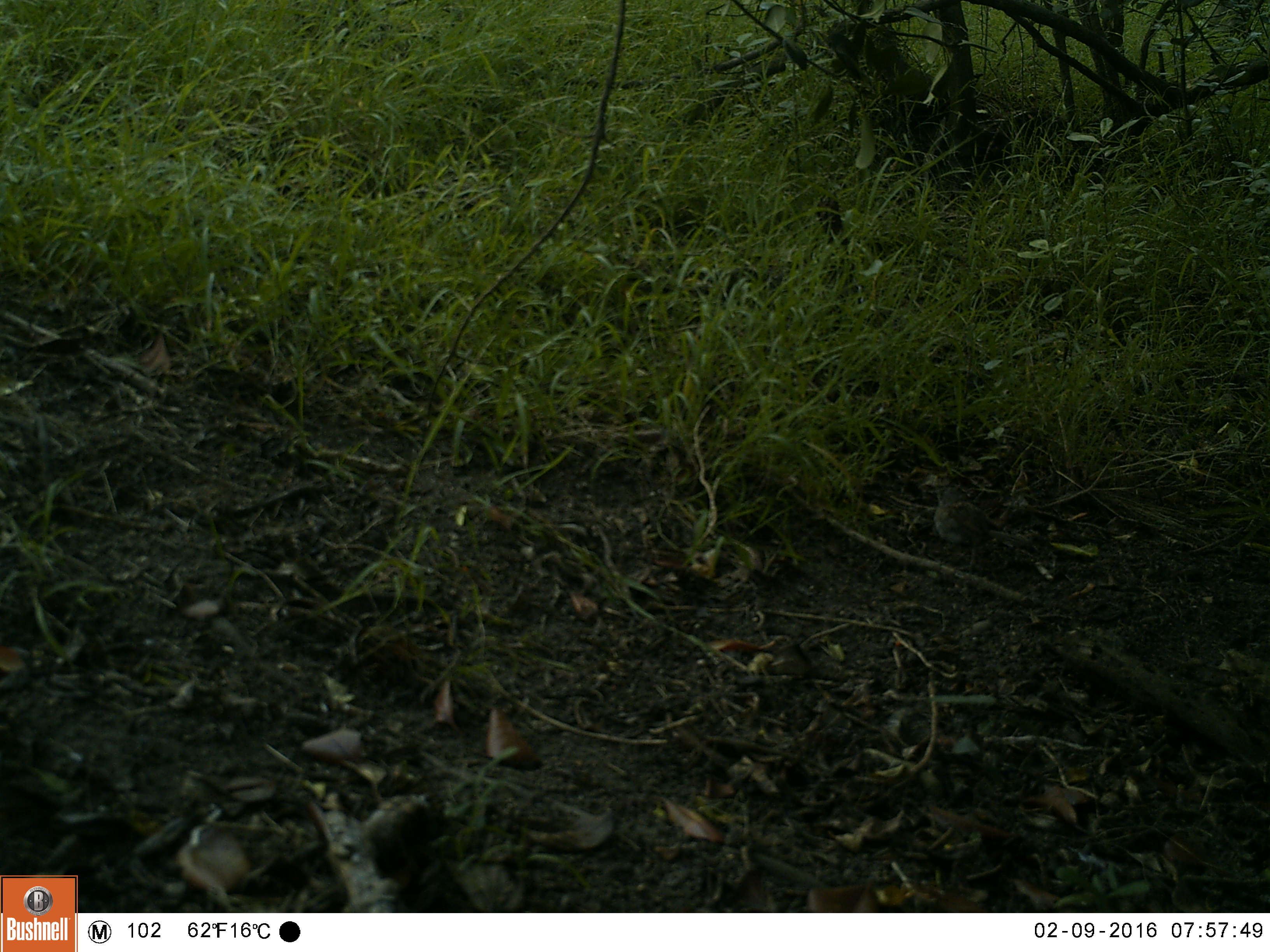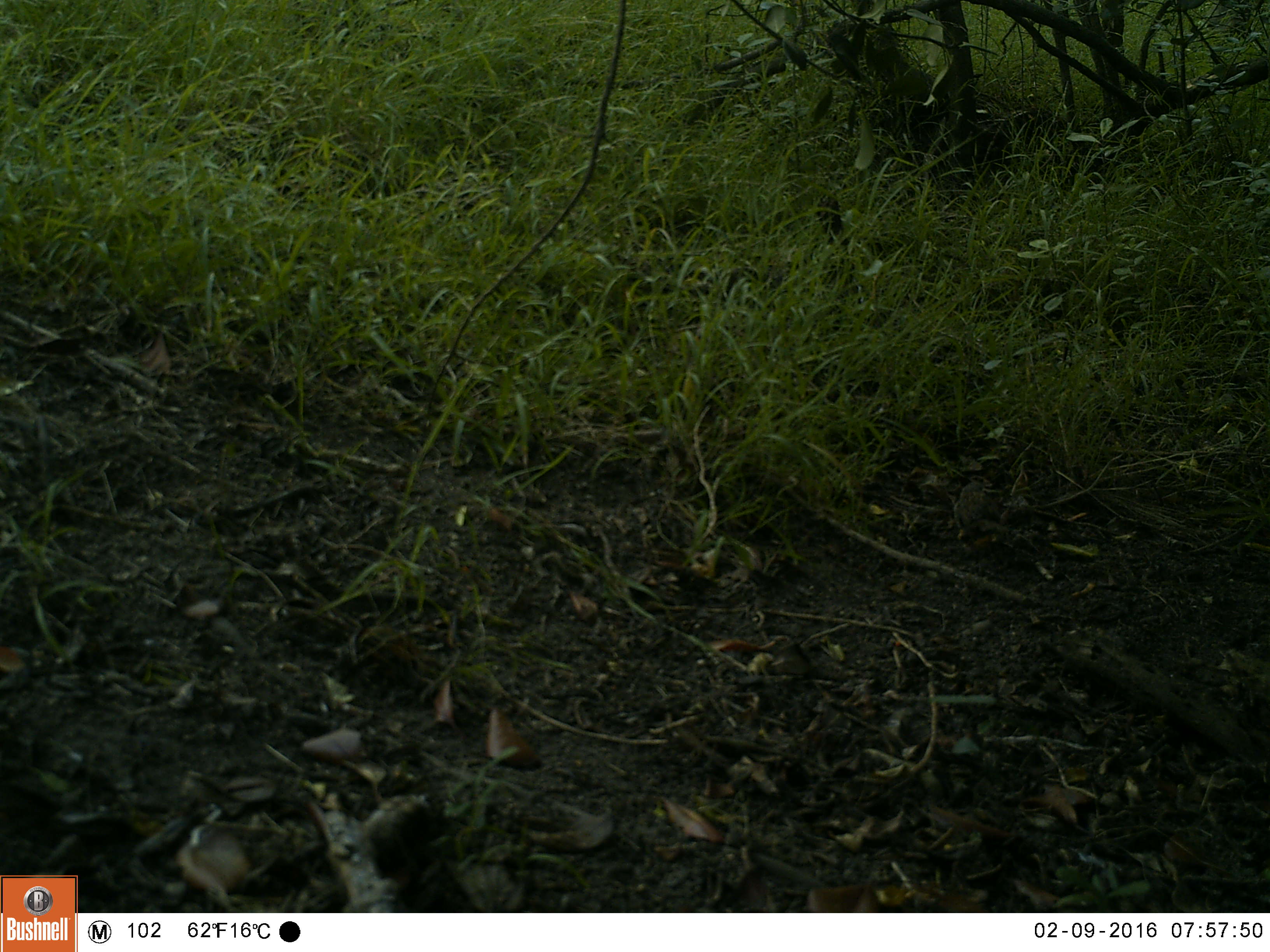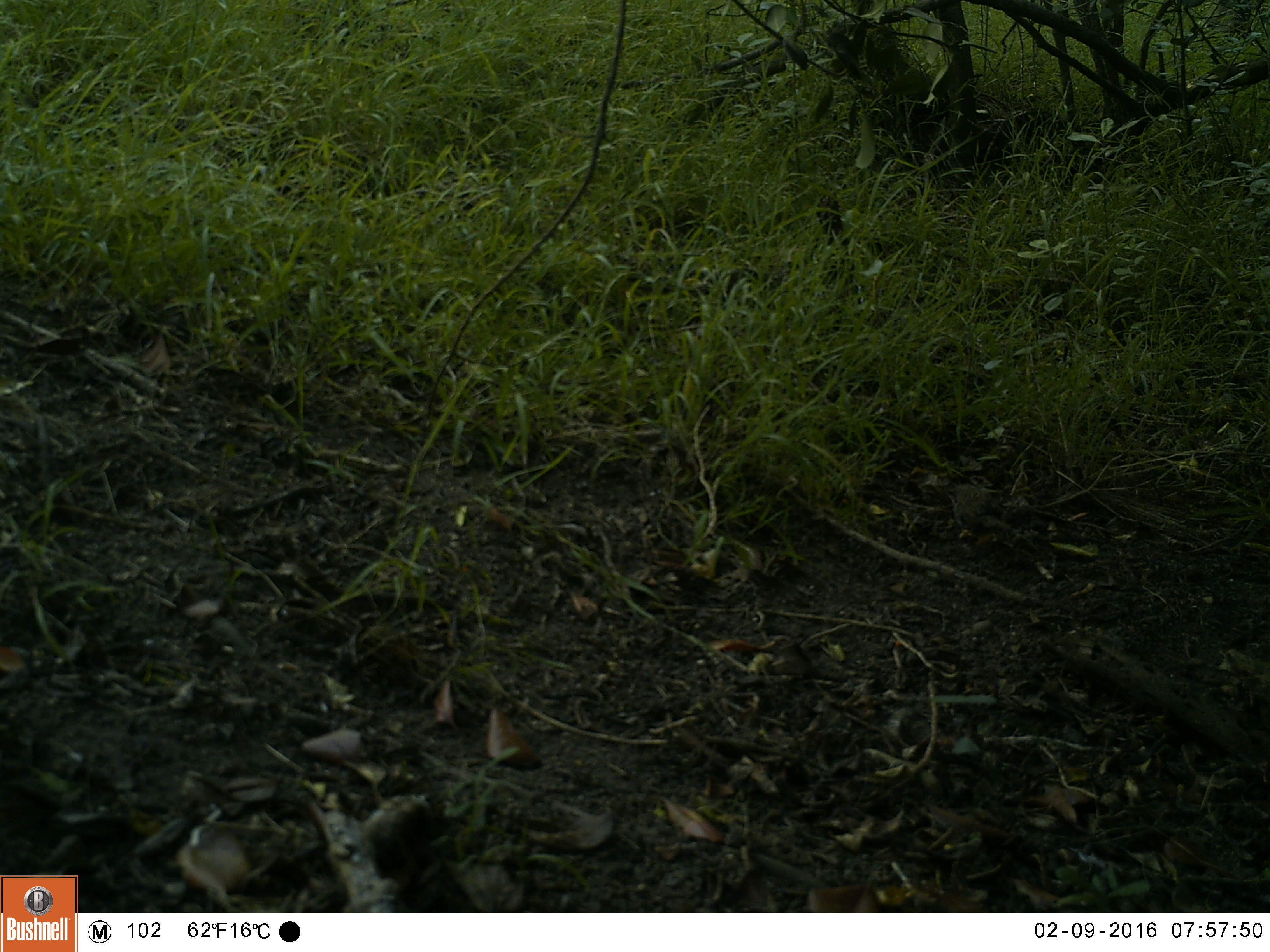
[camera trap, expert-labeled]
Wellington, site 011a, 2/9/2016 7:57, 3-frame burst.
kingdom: Animalia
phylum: Chordata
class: Aves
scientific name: Aves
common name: bird